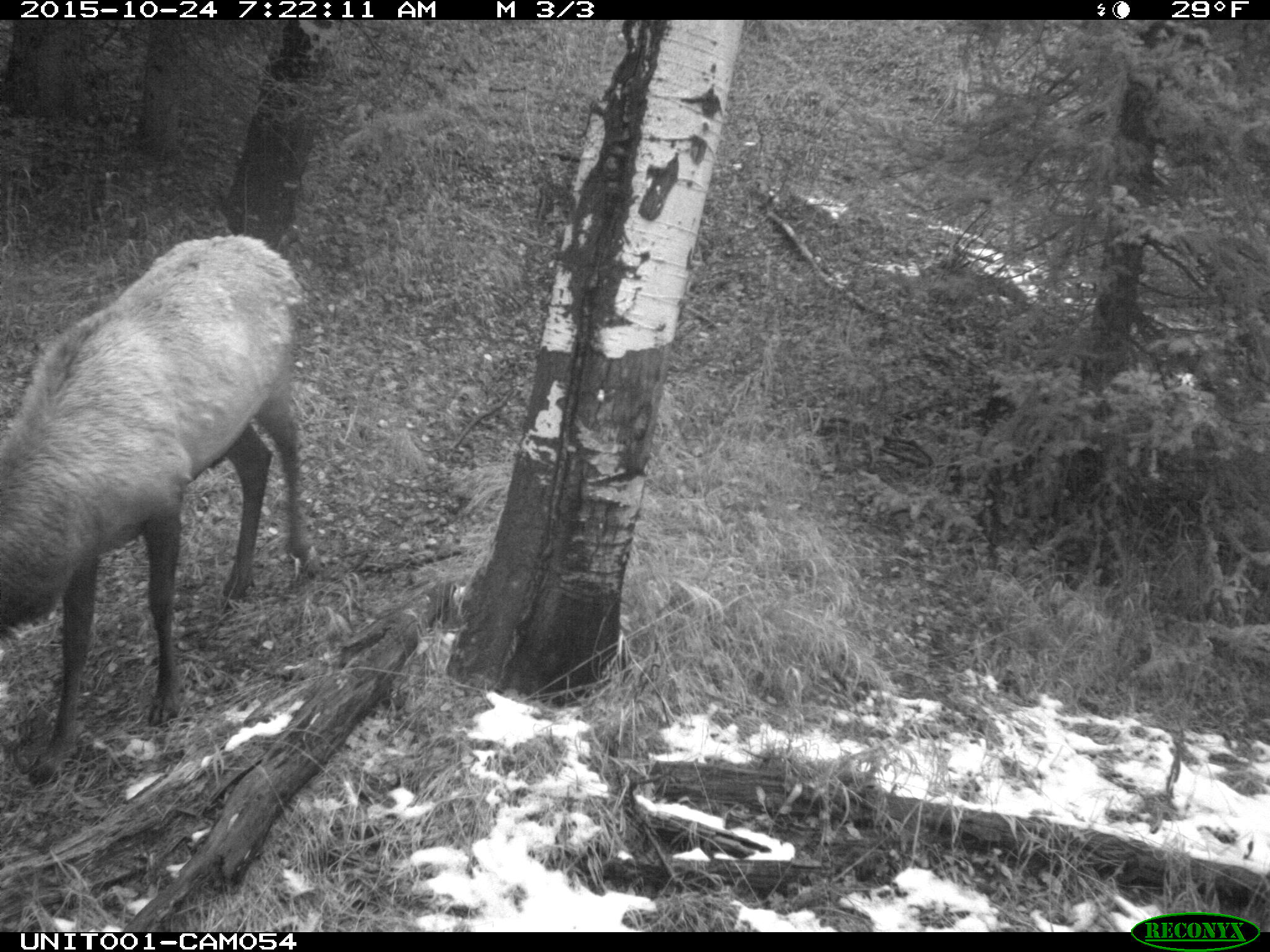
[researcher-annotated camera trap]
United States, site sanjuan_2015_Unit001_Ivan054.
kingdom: Animalia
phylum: Chordata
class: Mammalia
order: Artiodactyla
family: Cervidae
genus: Cervus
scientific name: Cervus elaphus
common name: red deer